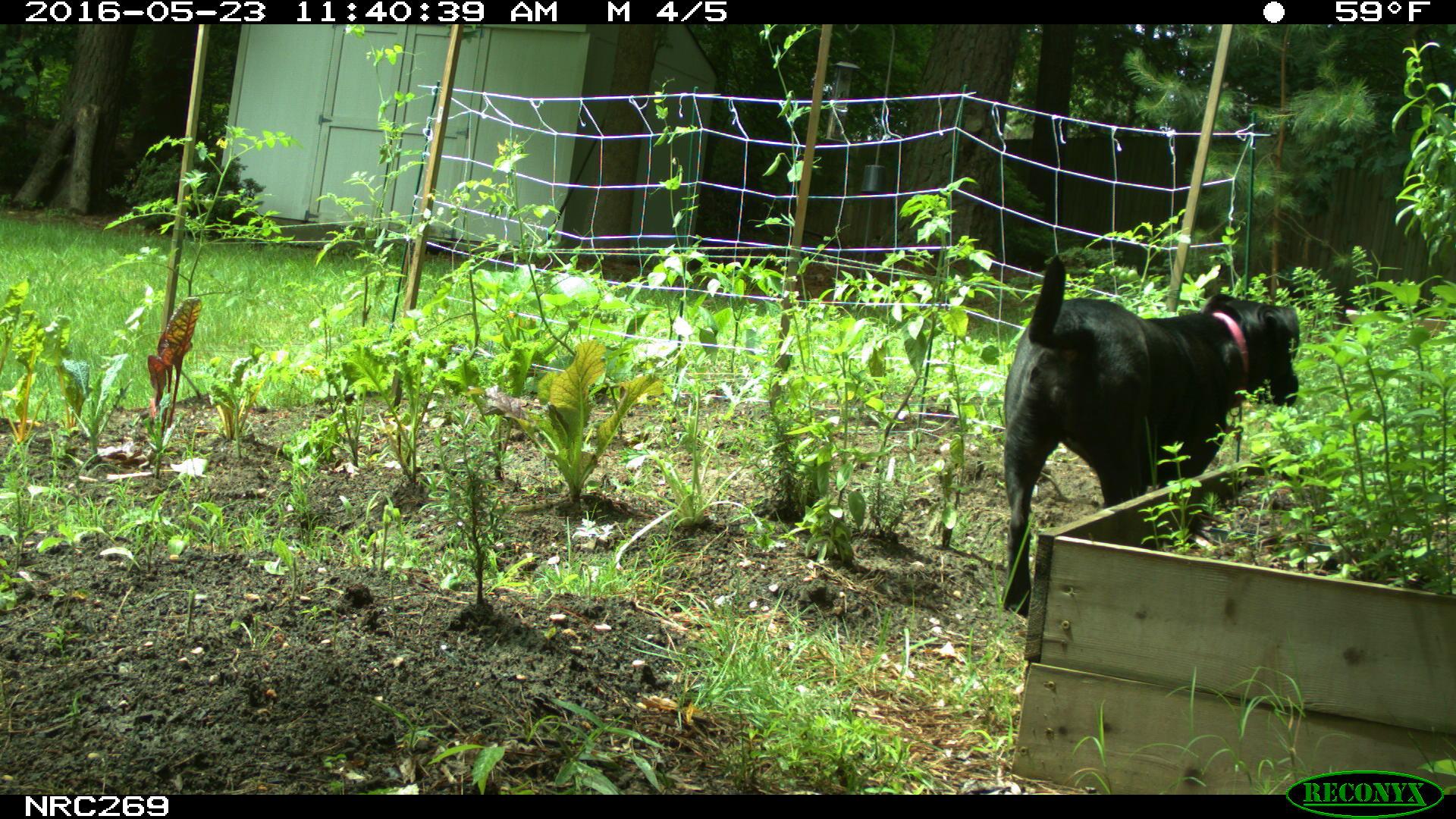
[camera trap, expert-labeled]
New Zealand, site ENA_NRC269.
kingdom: Animalia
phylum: Chordata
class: Mammalia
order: Carnivora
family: Canidae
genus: Canis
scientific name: Canis familiaris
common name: domestic dog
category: dog